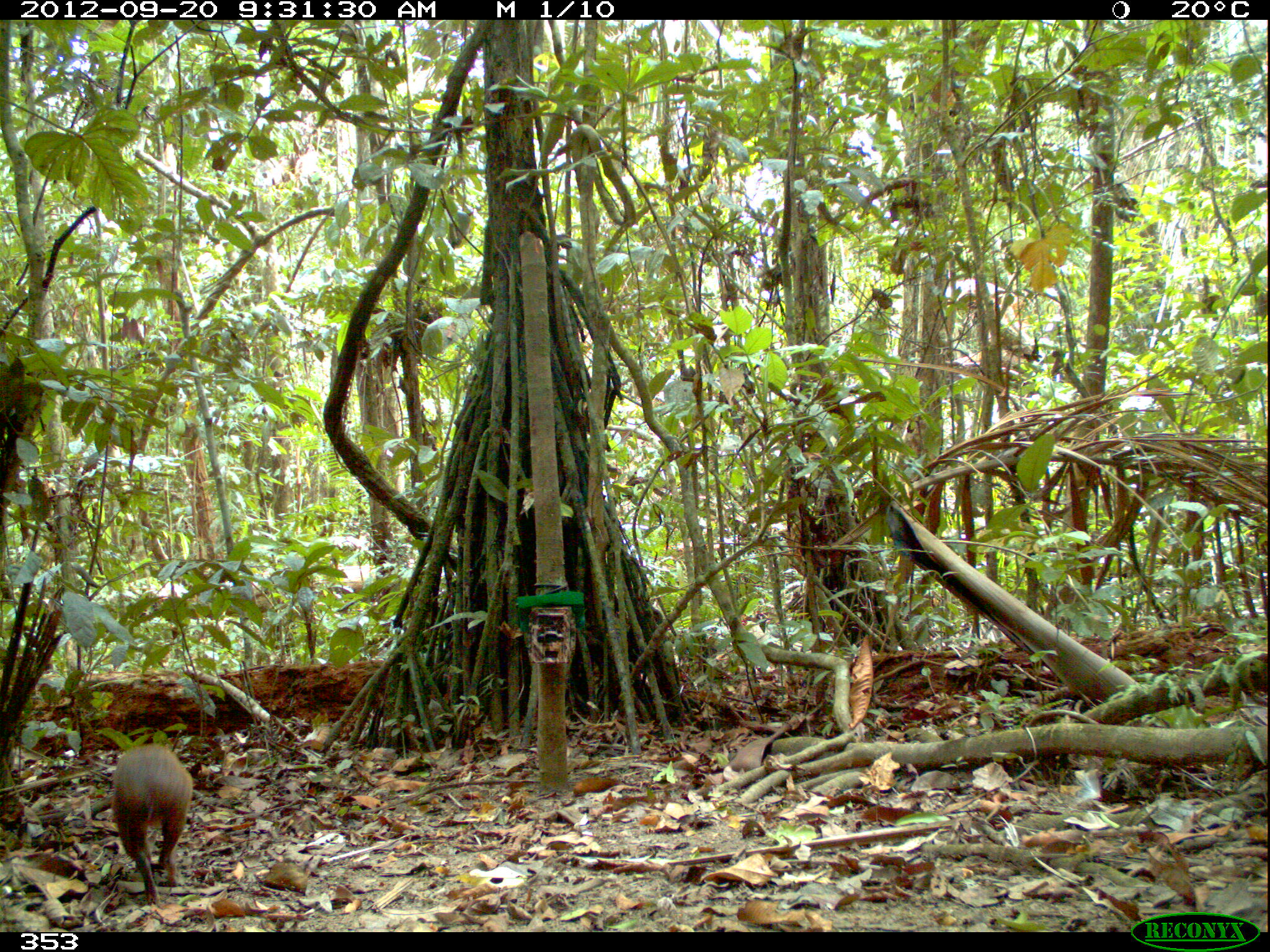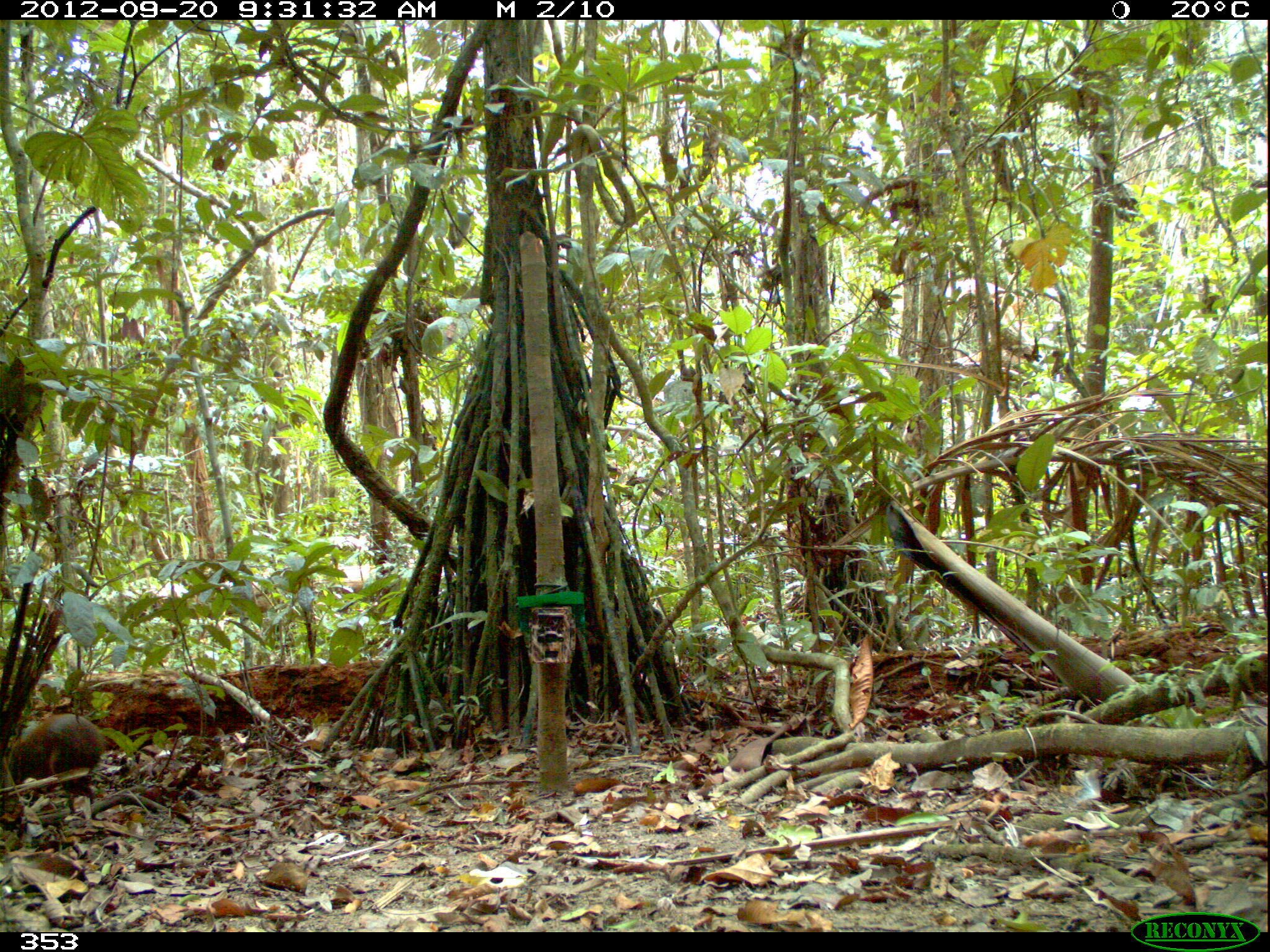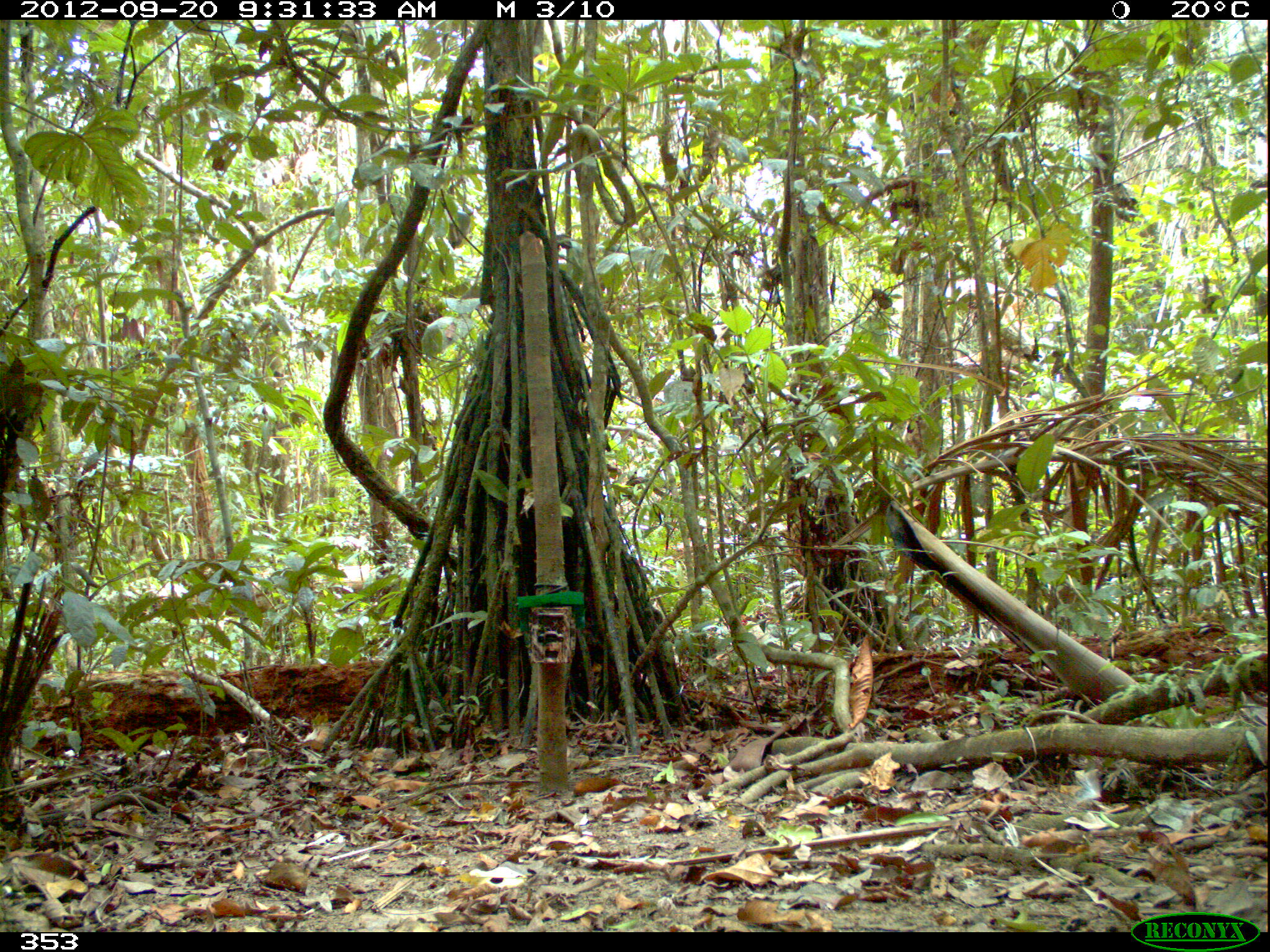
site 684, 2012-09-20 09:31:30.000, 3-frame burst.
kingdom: Animalia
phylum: Chordata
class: Mammalia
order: Rodentia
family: Dasyproctidae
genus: Dasyprocta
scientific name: Dasyprocta punctata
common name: central american agouti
Dasyprocta punctata (central american agouti).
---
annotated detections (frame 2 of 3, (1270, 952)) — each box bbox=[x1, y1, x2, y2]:
dasyprocta punctata: bbox=[7, 713, 106, 815]